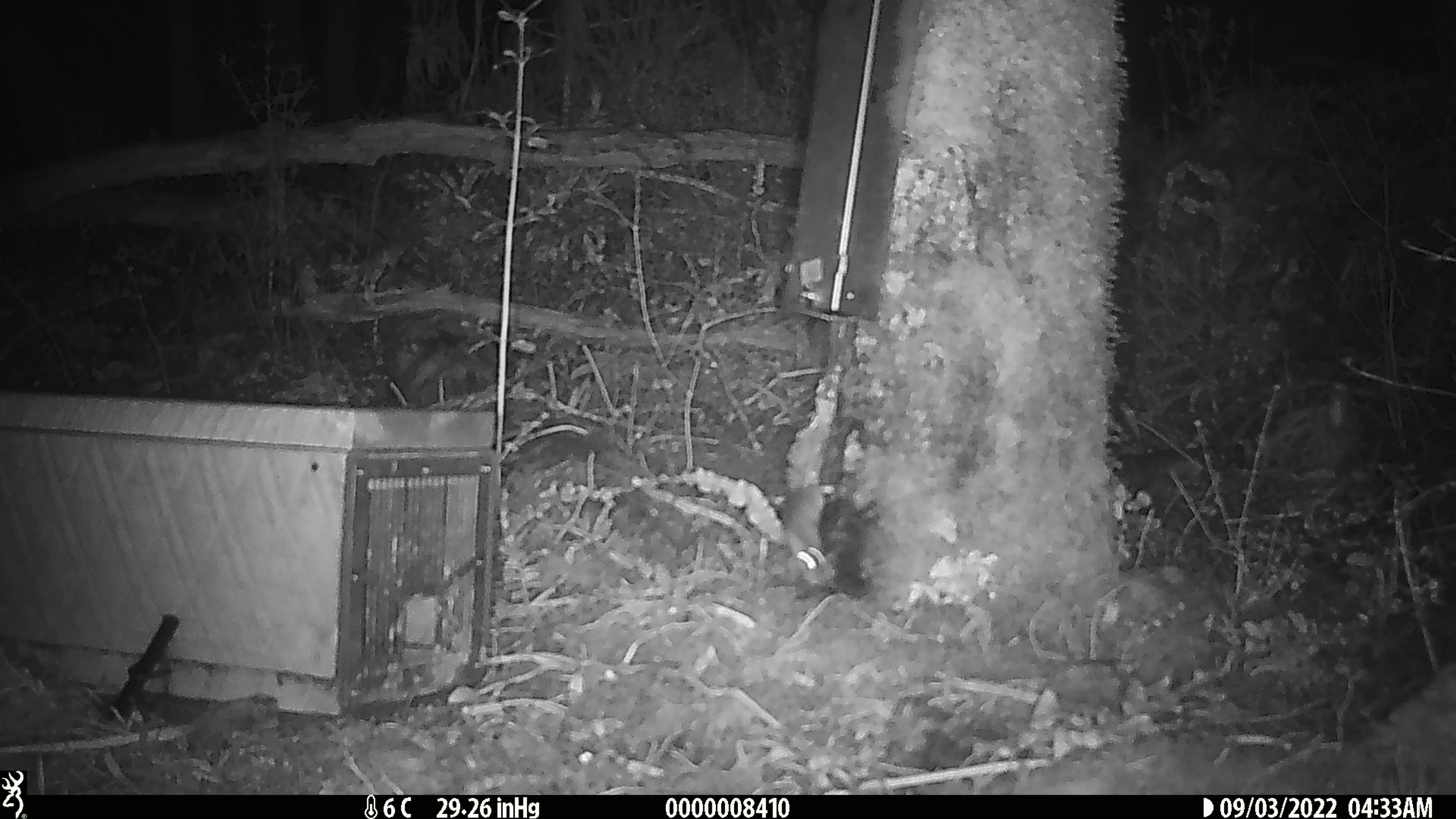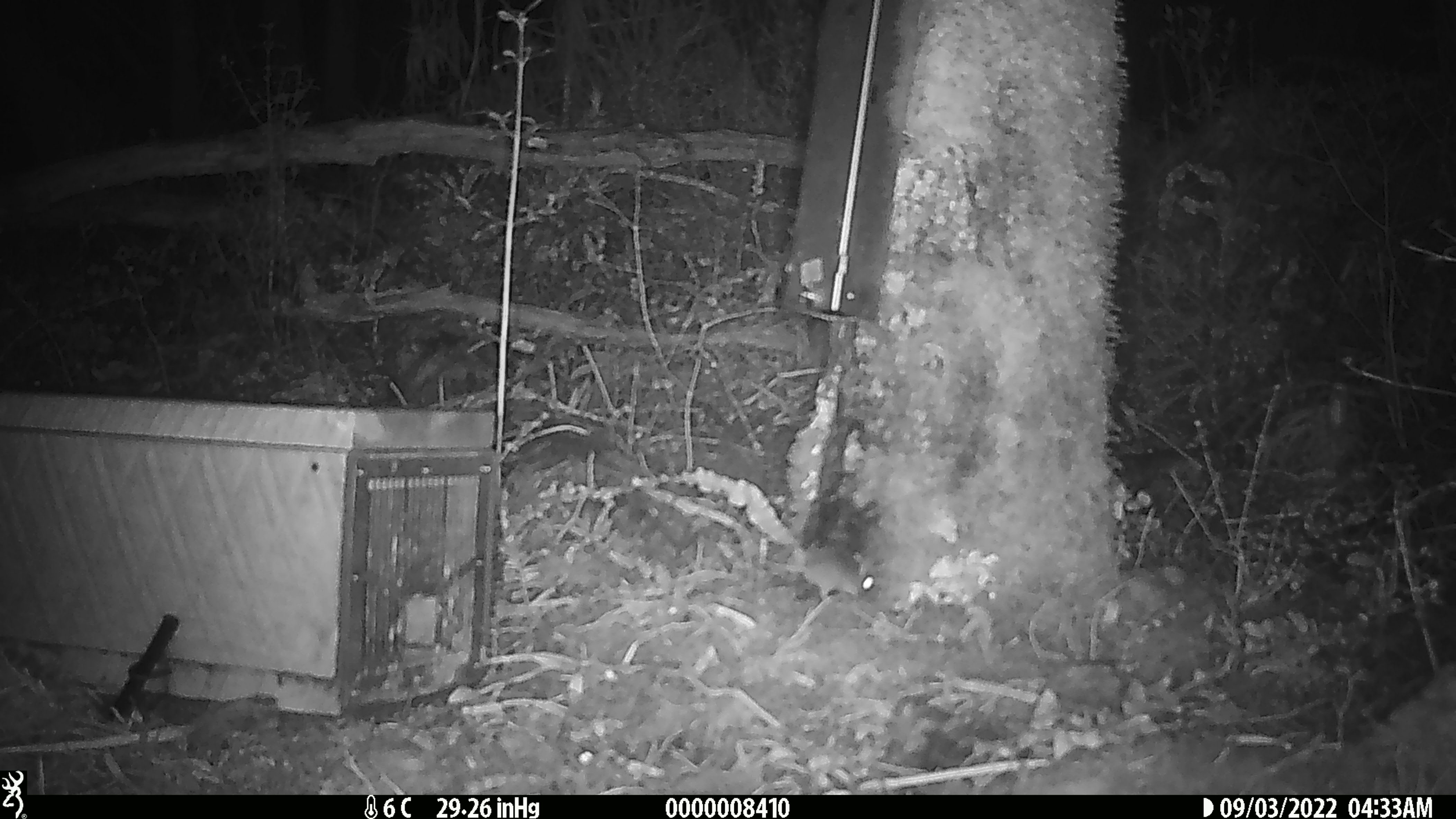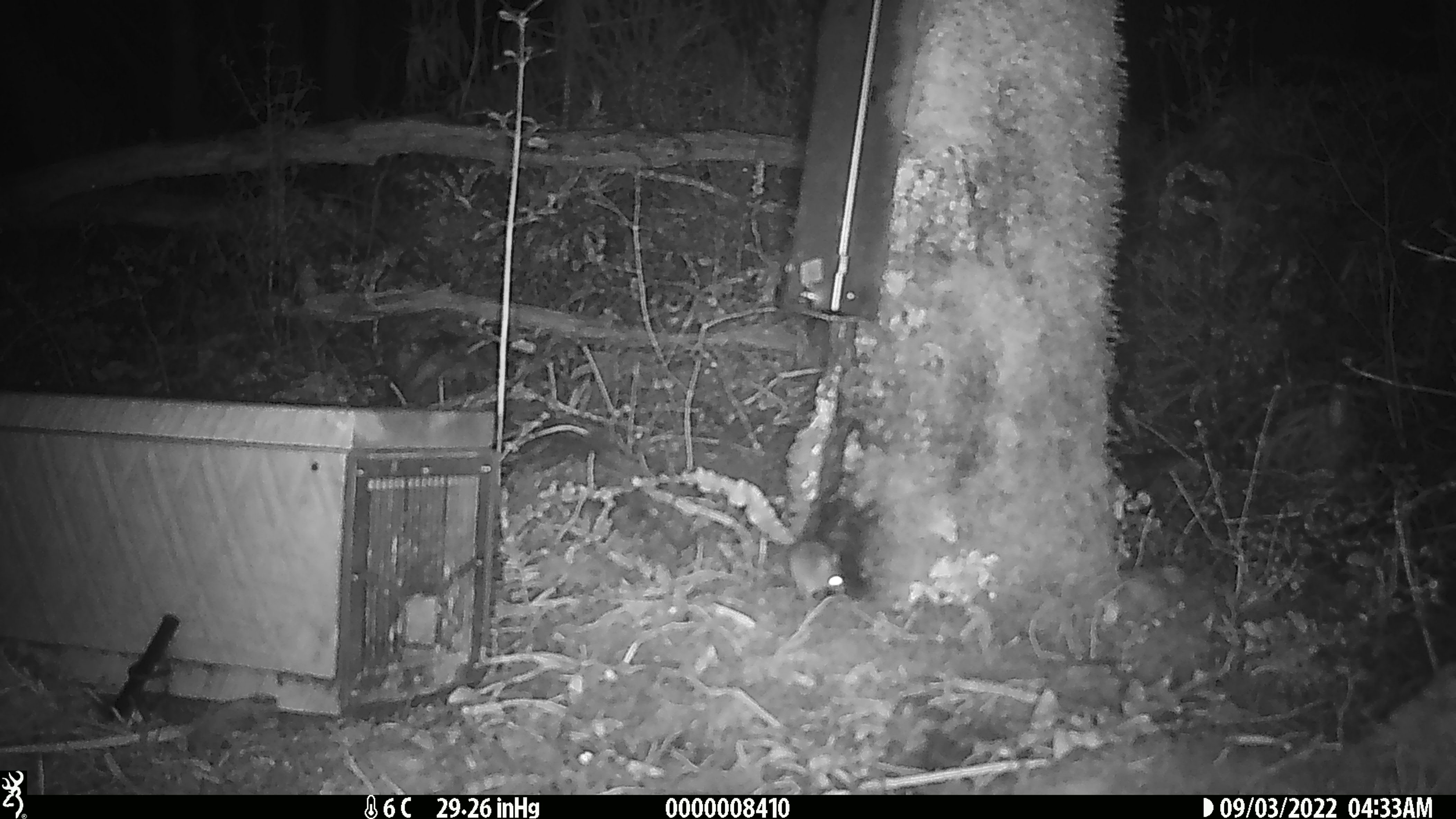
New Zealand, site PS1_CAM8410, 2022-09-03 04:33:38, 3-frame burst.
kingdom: Animalia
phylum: Chordata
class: Mammalia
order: Rodentia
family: Muridae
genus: Mus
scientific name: Mus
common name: mouse